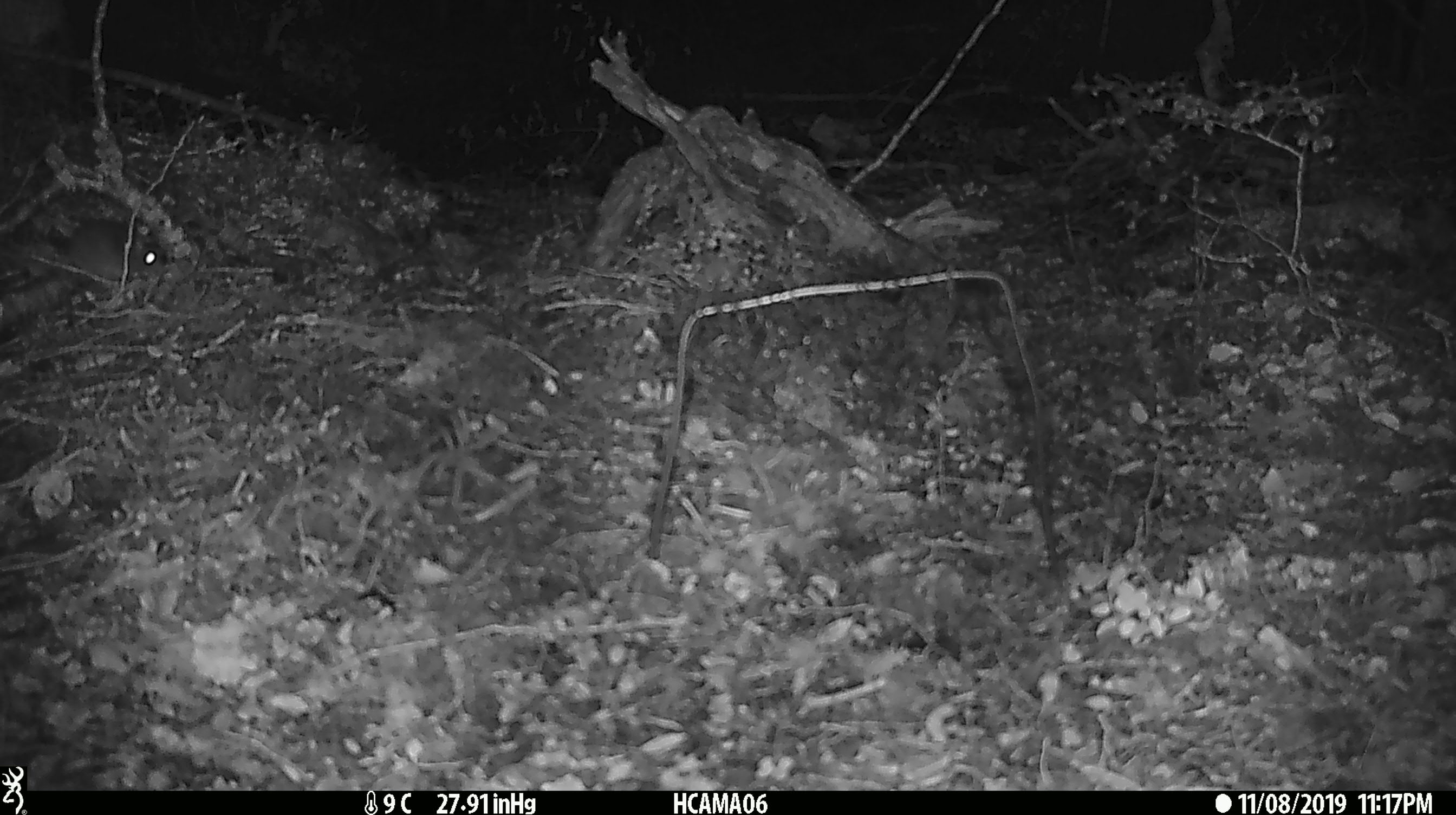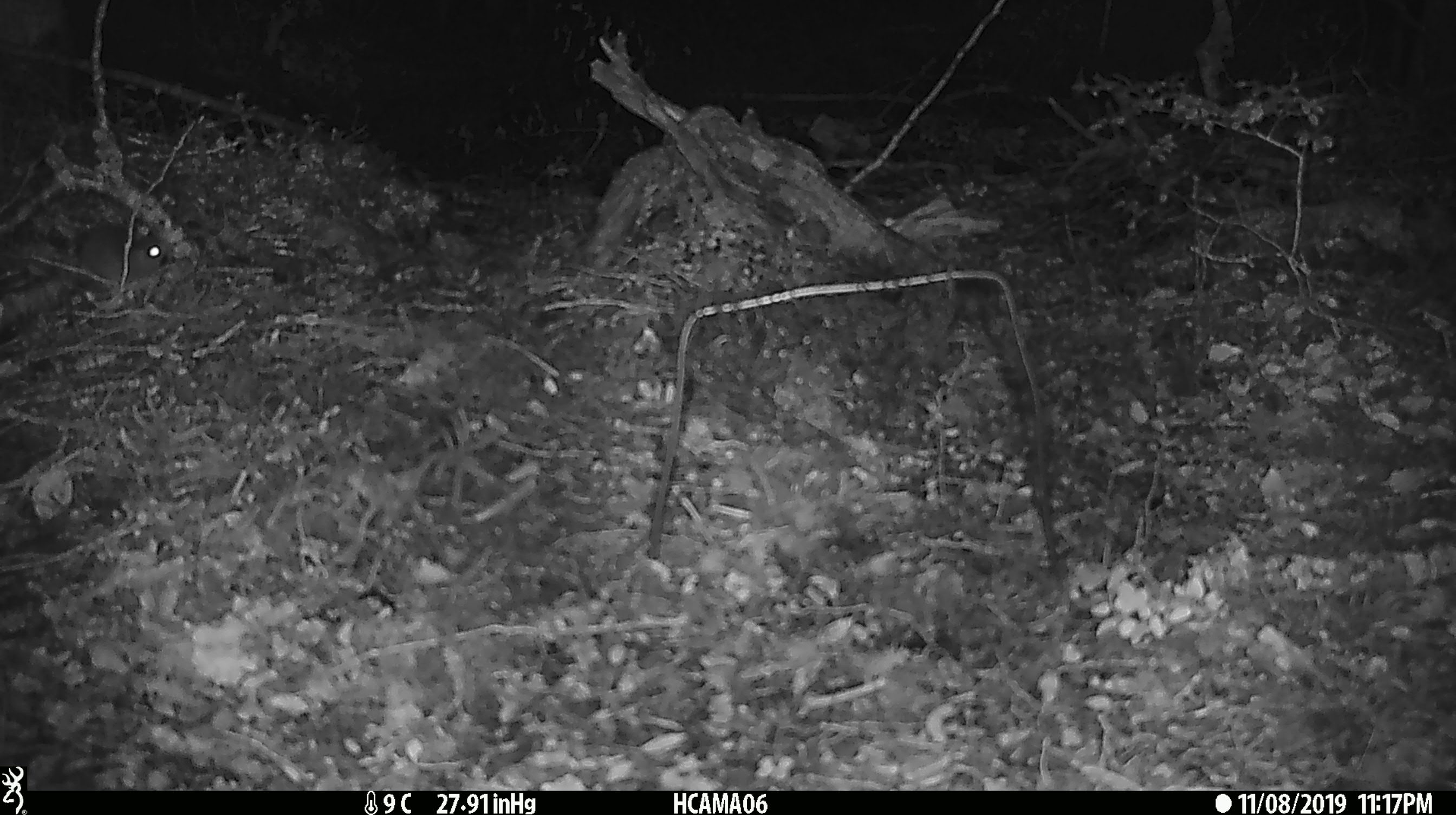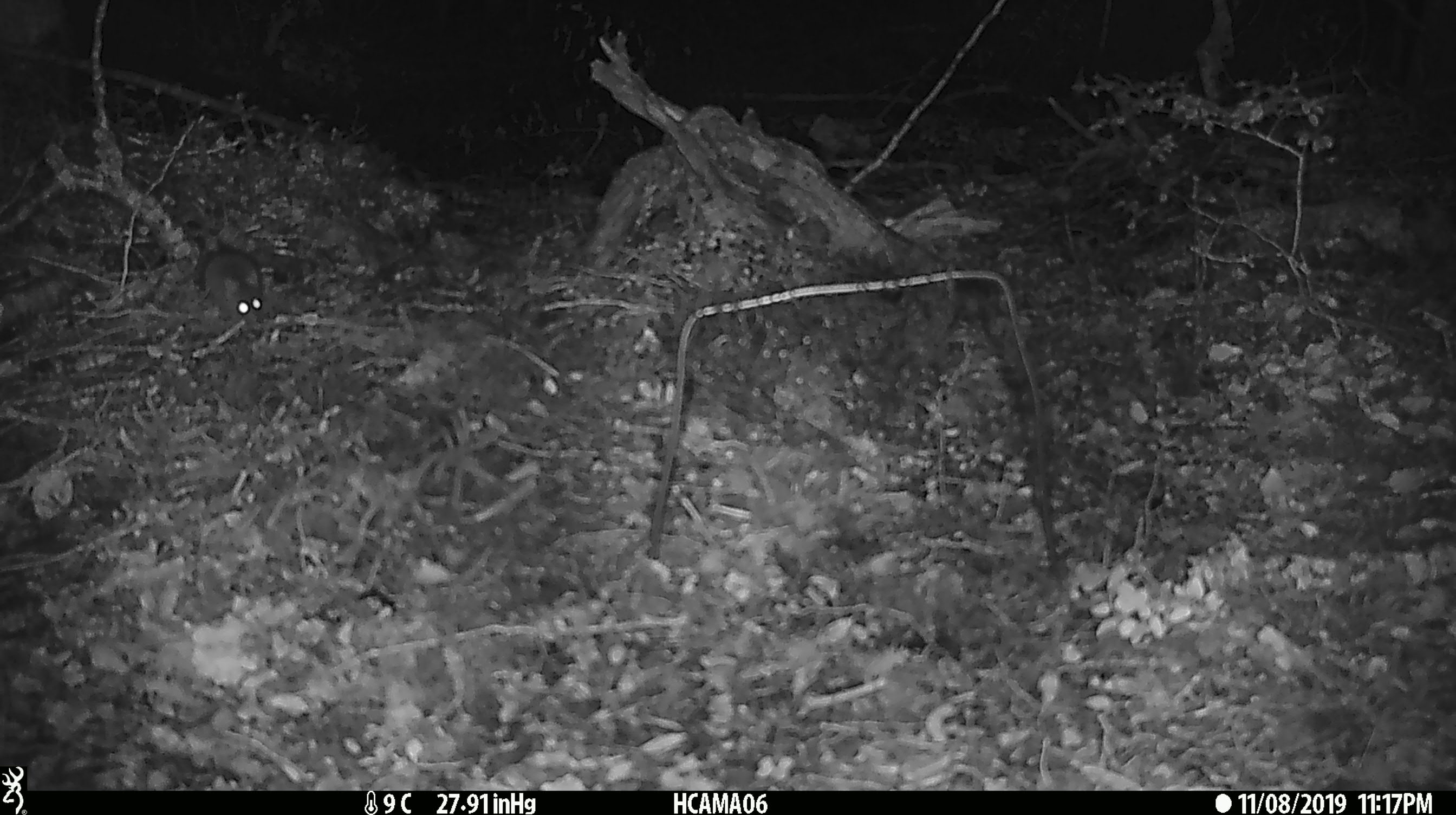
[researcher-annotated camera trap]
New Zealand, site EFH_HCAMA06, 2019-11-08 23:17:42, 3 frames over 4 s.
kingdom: Animalia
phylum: Chordata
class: Mammalia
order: Rodentia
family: Muridae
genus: Mus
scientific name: Mus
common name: mouse